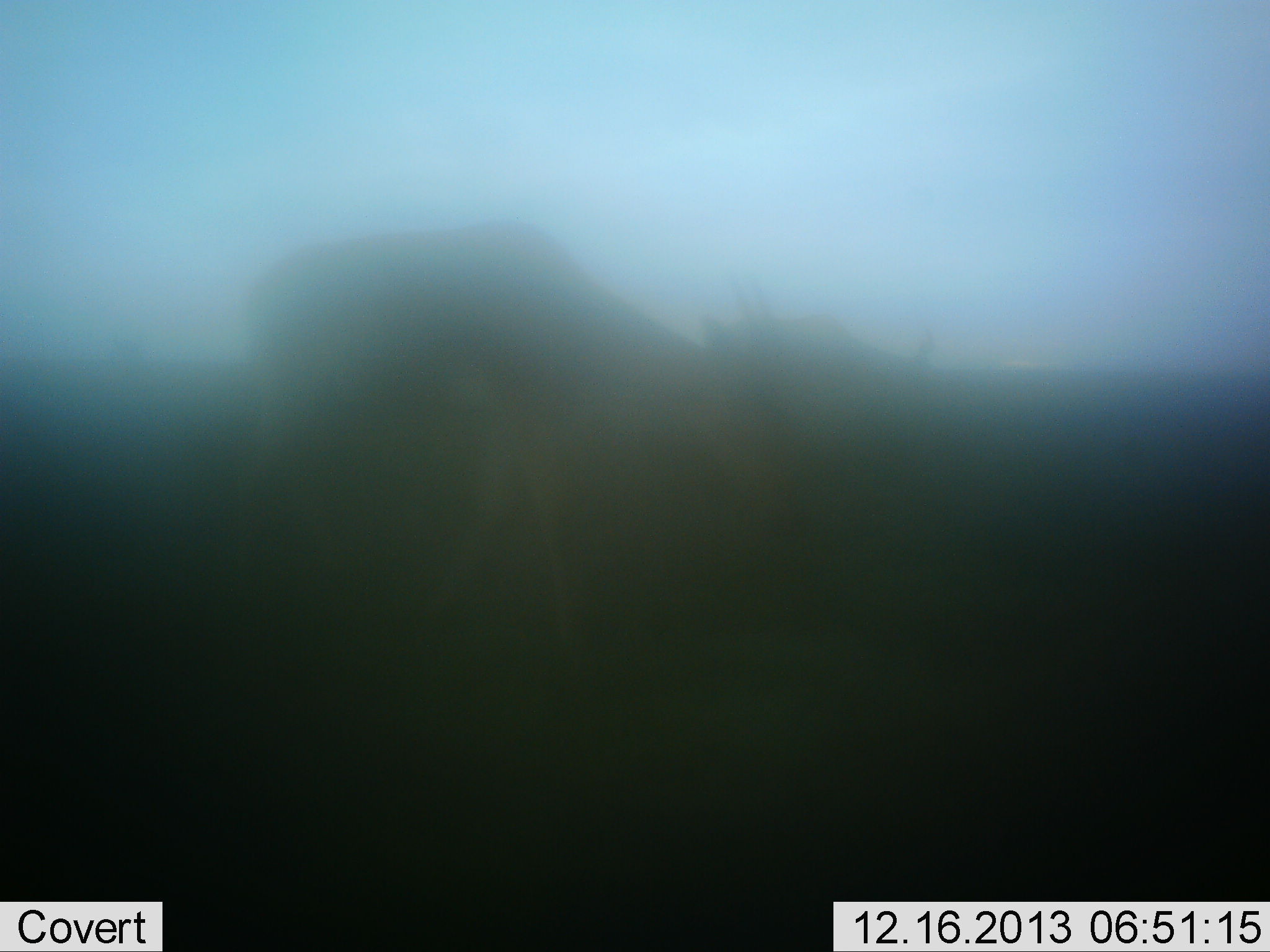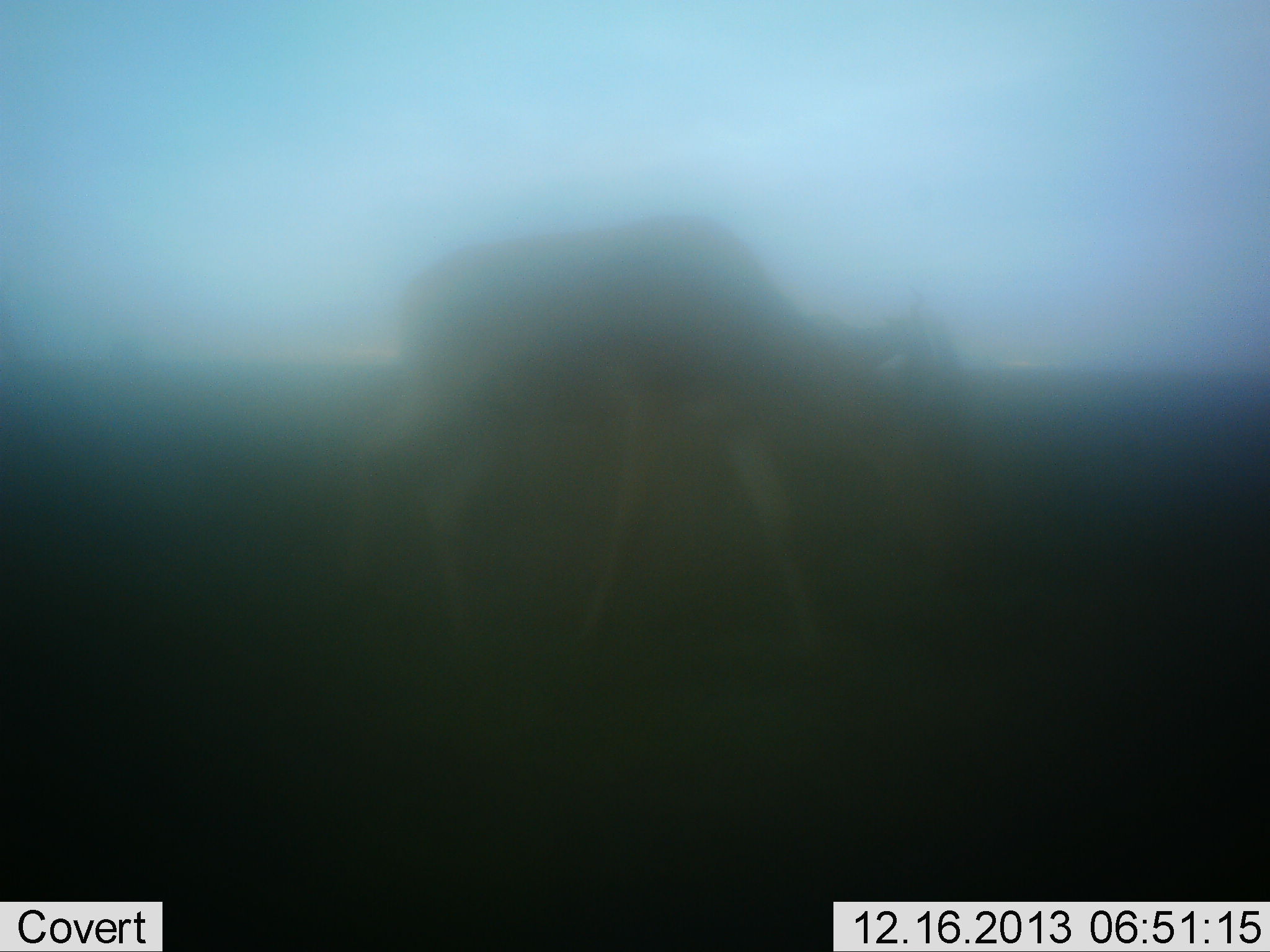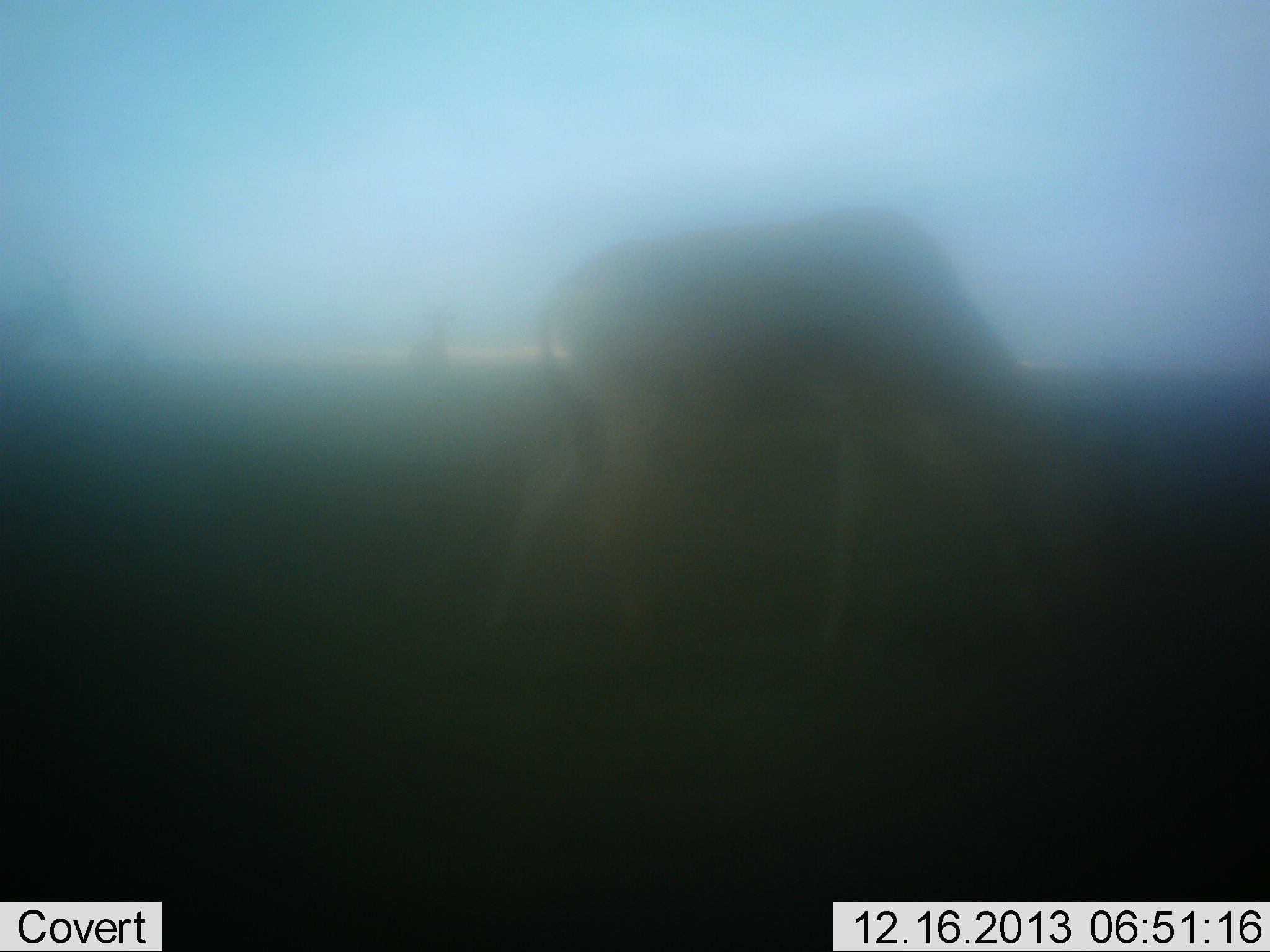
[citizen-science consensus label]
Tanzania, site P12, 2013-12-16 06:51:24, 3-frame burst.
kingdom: Animalia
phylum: Chordata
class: Mammalia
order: Artiodactyla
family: Bovidae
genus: Alcelaphus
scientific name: Alcelaphus buselaphus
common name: hartebeest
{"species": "hartebeest (Alcelaphus buselaphus)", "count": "2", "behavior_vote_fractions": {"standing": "29%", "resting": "0%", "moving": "86%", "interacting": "0%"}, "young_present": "0%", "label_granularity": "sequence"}